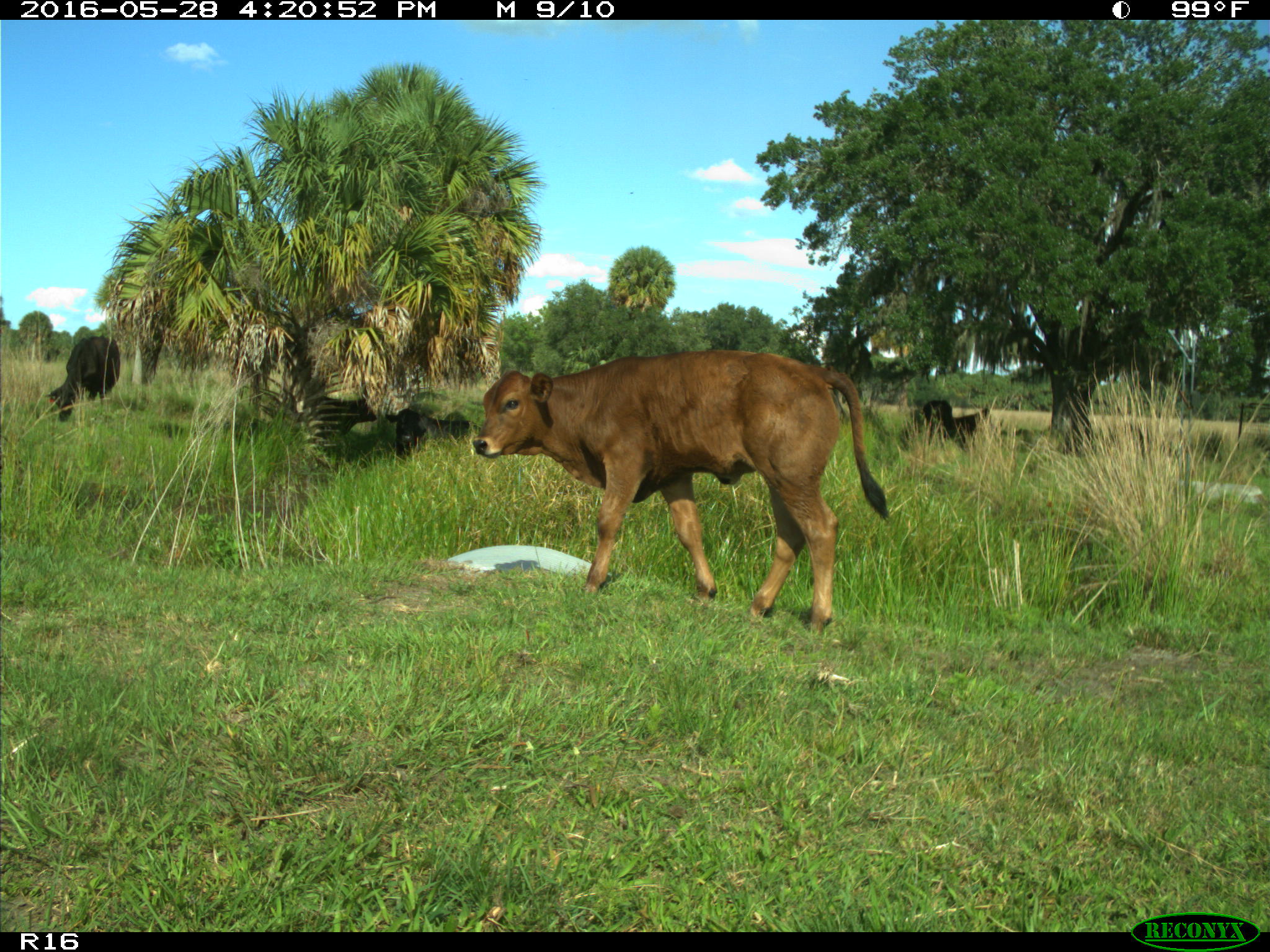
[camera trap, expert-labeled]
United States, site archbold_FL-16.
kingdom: Animalia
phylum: Chordata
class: Mammalia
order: Artiodactyla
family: Bovidae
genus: Bos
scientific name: Bos taurus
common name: domestic cow